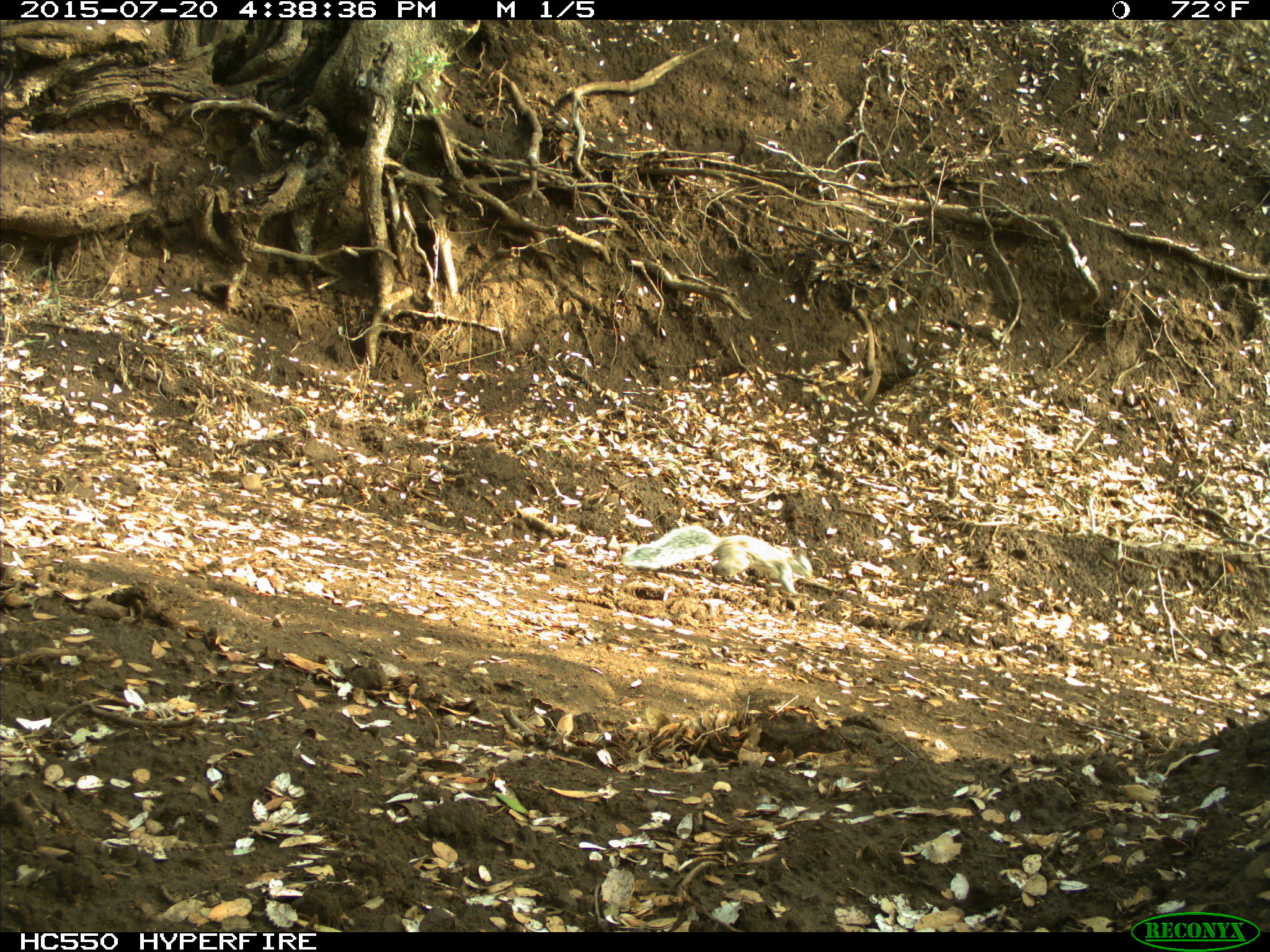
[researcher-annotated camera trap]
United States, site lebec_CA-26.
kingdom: Animalia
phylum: Chordata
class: Mammalia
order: Rodentia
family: Sciuridae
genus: Sciurus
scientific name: Sciurus carolinensis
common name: eastern gray squirrel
Sciurus carolinensis (eastern gray squirrel).